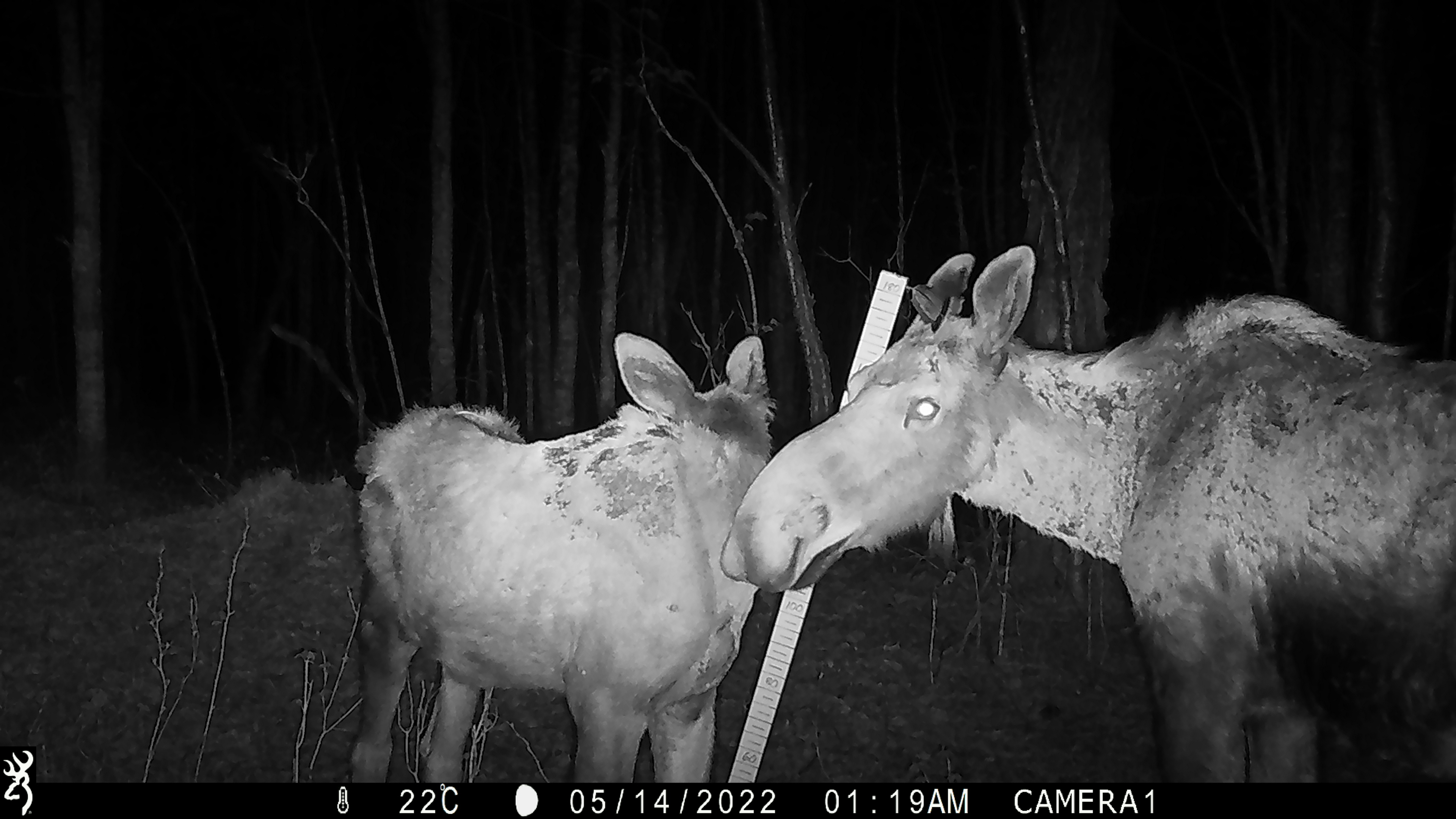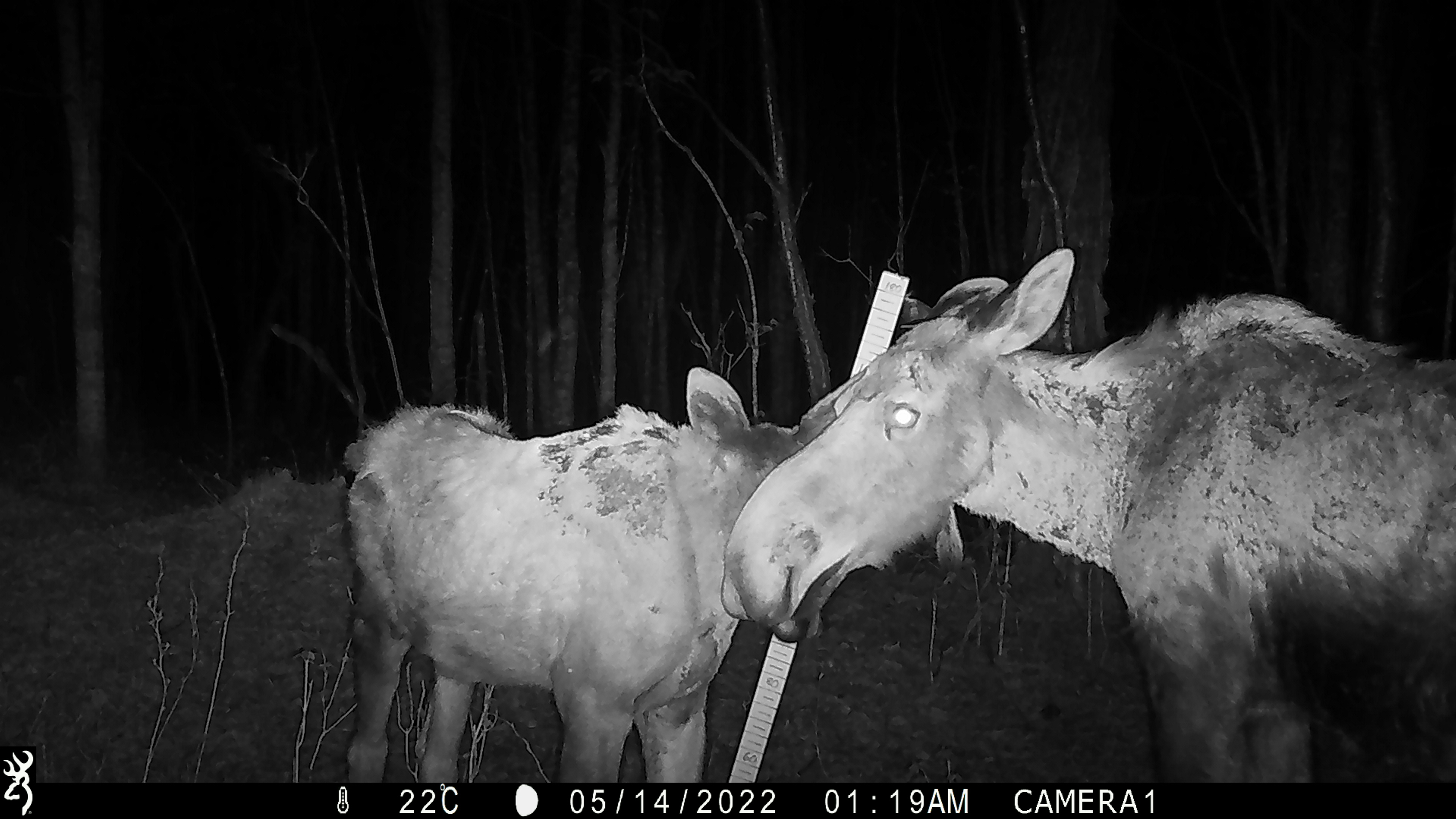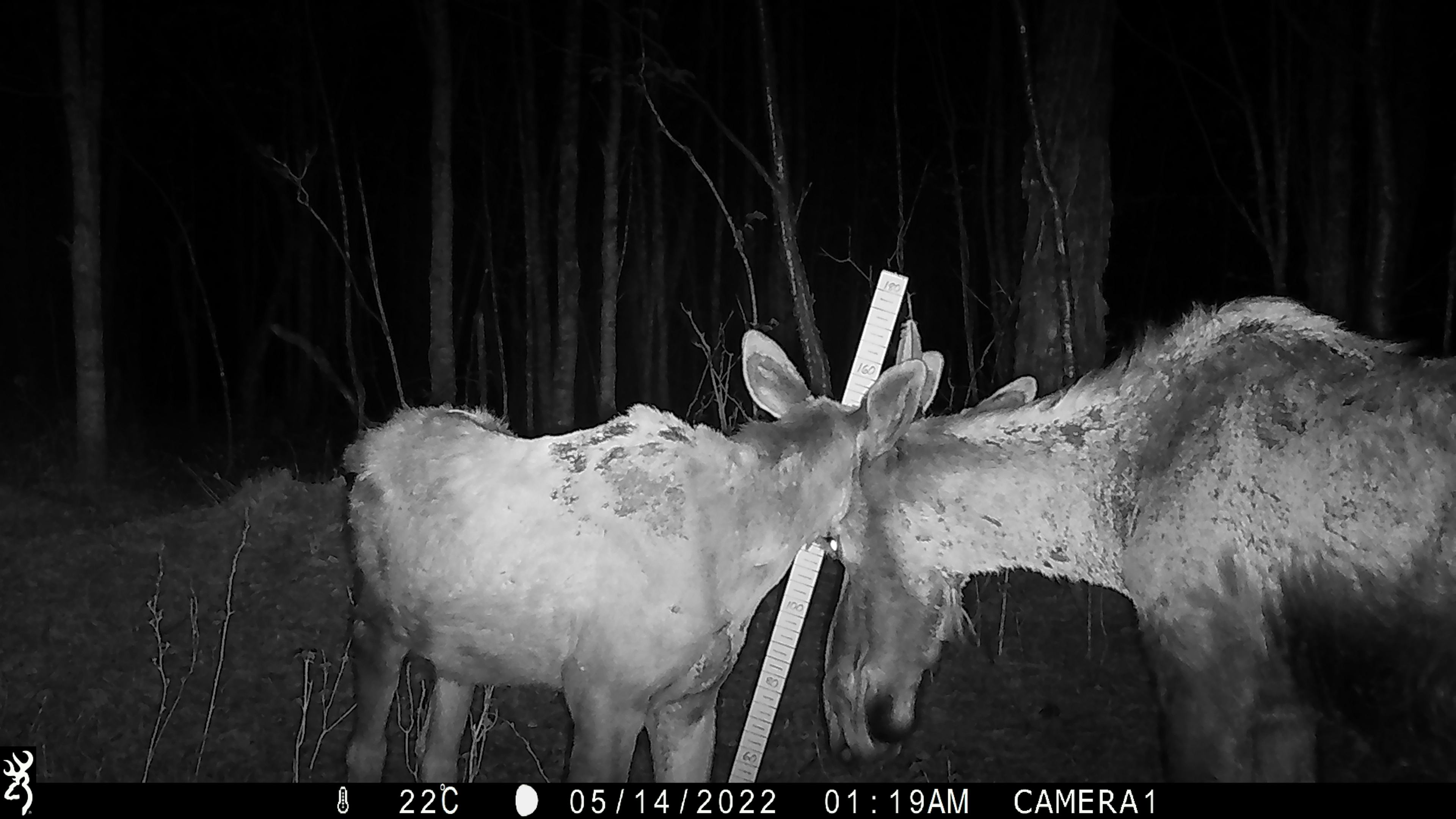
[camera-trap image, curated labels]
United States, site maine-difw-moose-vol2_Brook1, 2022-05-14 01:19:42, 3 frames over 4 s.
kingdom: Animalia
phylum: Chordata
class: Mammalia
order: Artiodactyla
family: Cervidae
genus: Alces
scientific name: Alces alces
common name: moose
Moose (Alces alces).